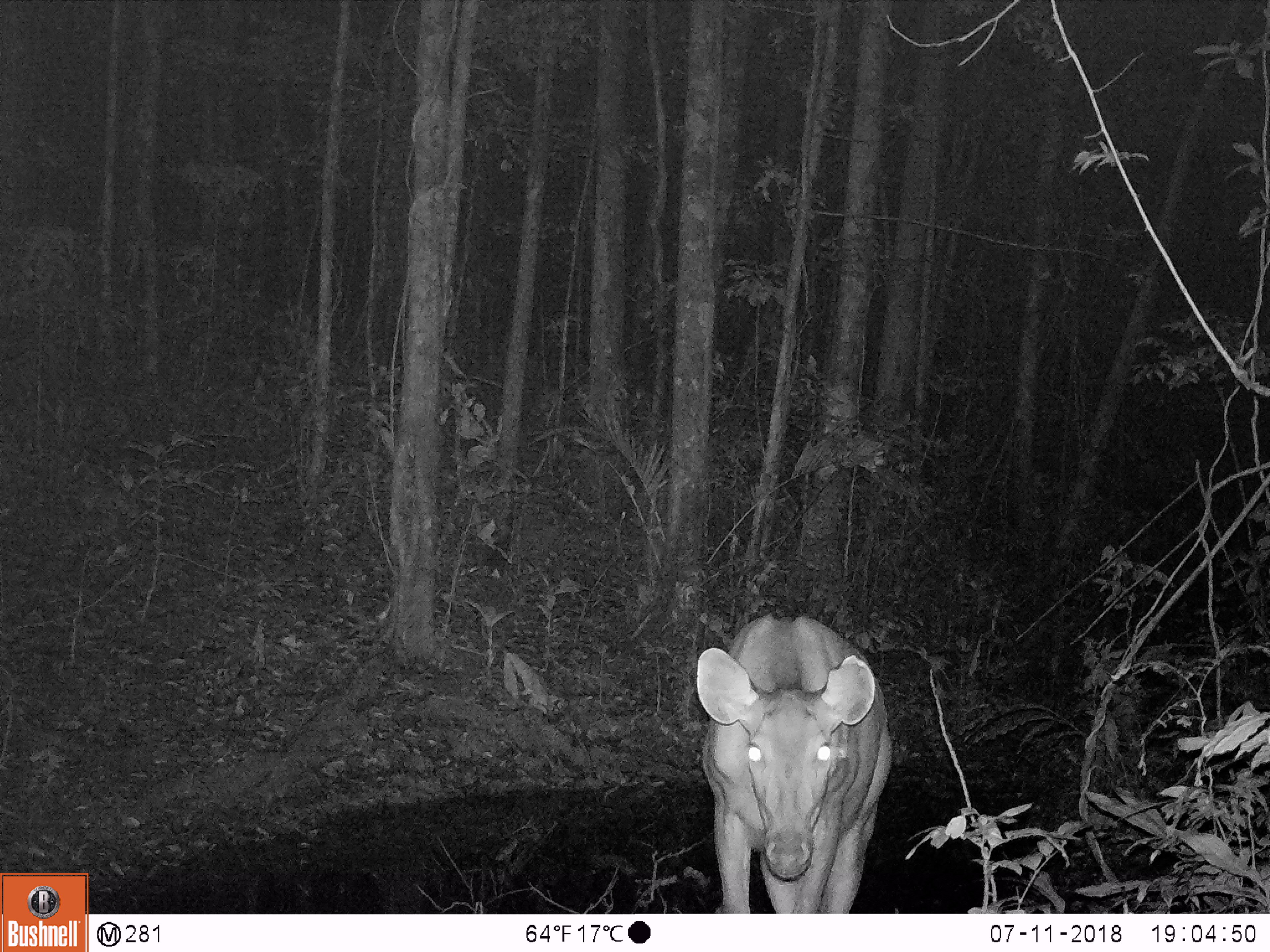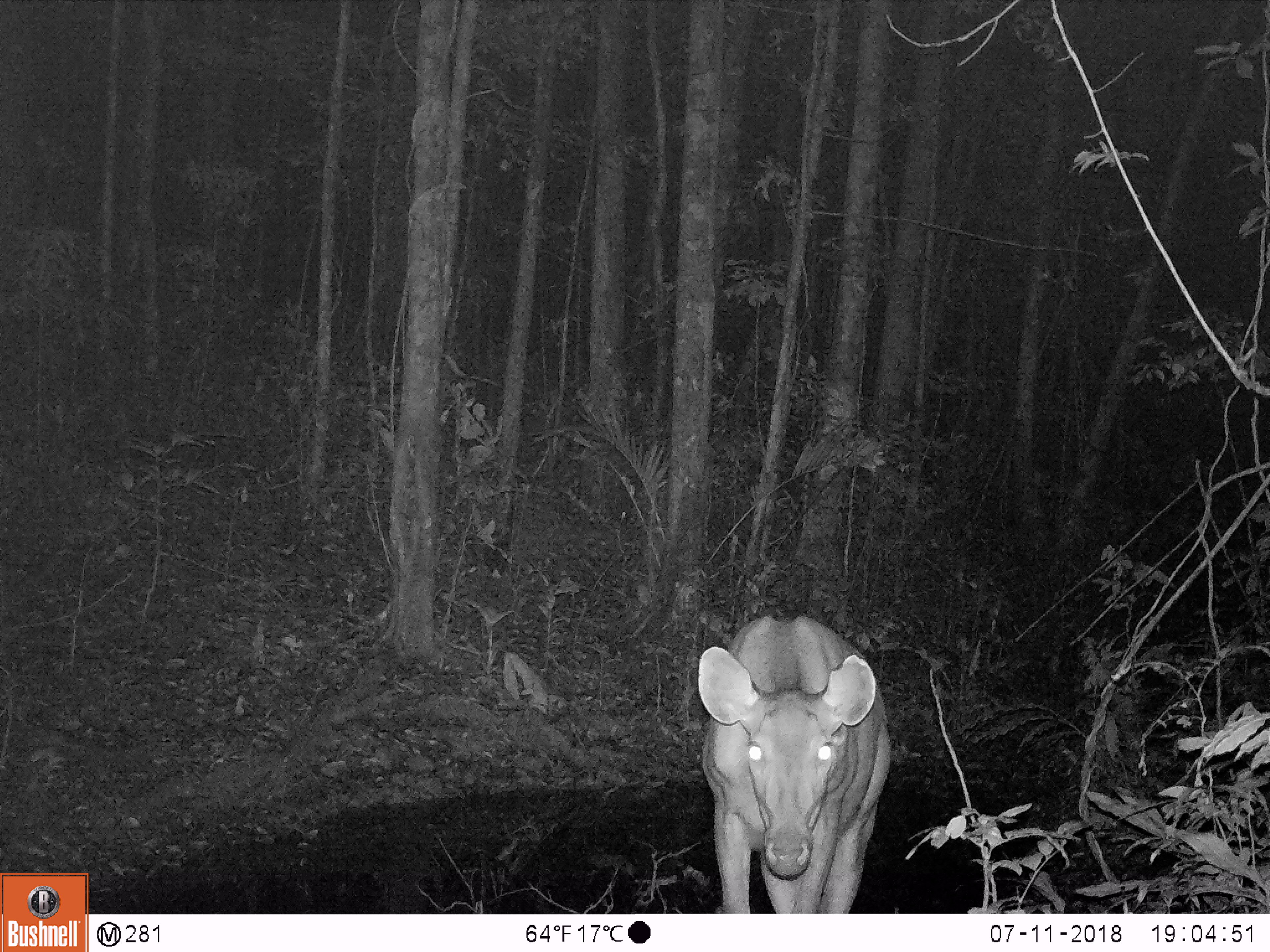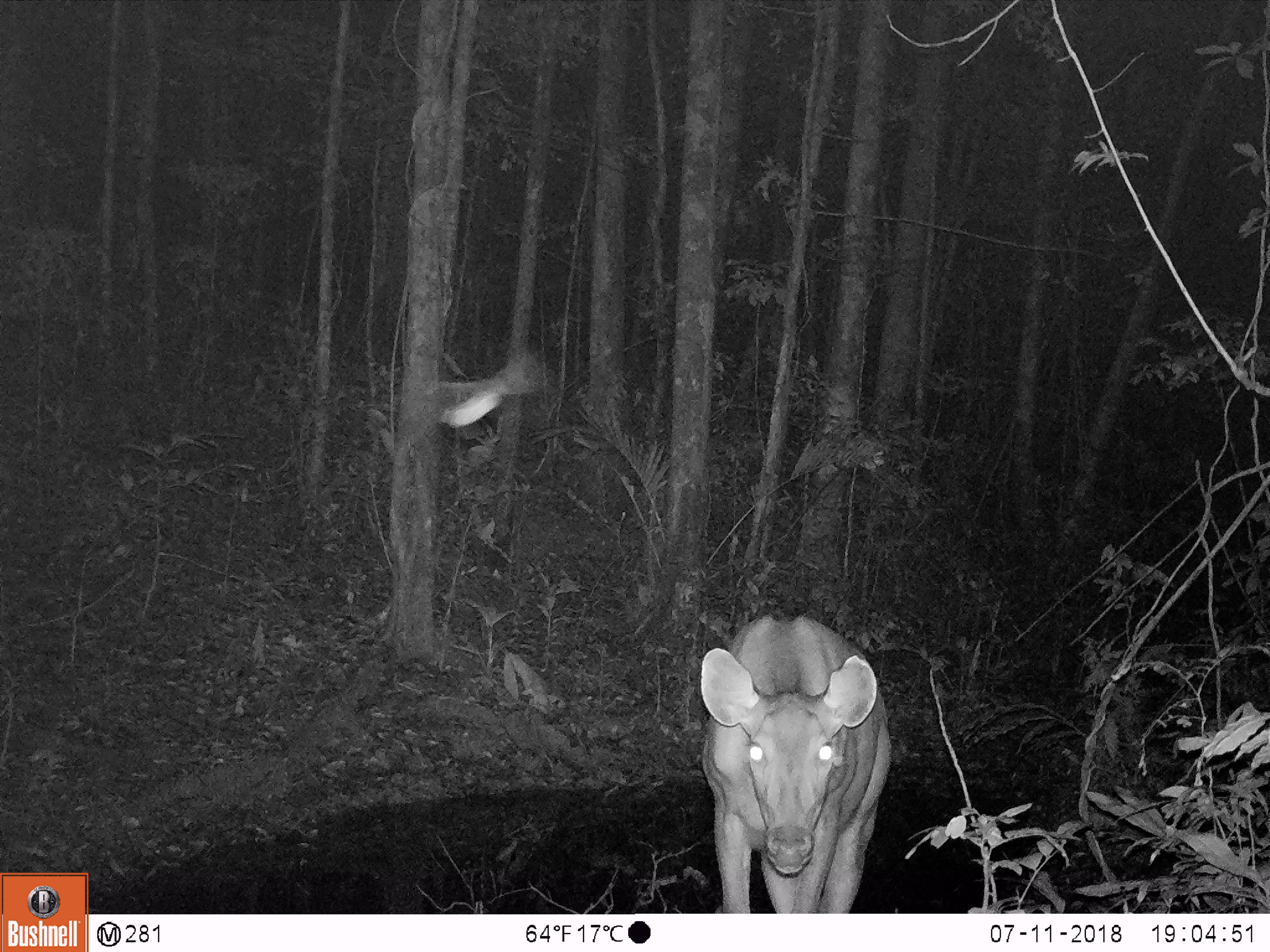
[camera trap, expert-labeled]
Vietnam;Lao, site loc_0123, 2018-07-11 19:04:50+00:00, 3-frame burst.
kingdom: Animalia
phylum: Chordata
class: Mammalia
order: Artiodactyla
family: Cervidae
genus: Rusa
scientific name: Rusa unicolor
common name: sambar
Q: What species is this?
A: Sambar (Rusa unicolor).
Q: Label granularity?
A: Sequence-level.